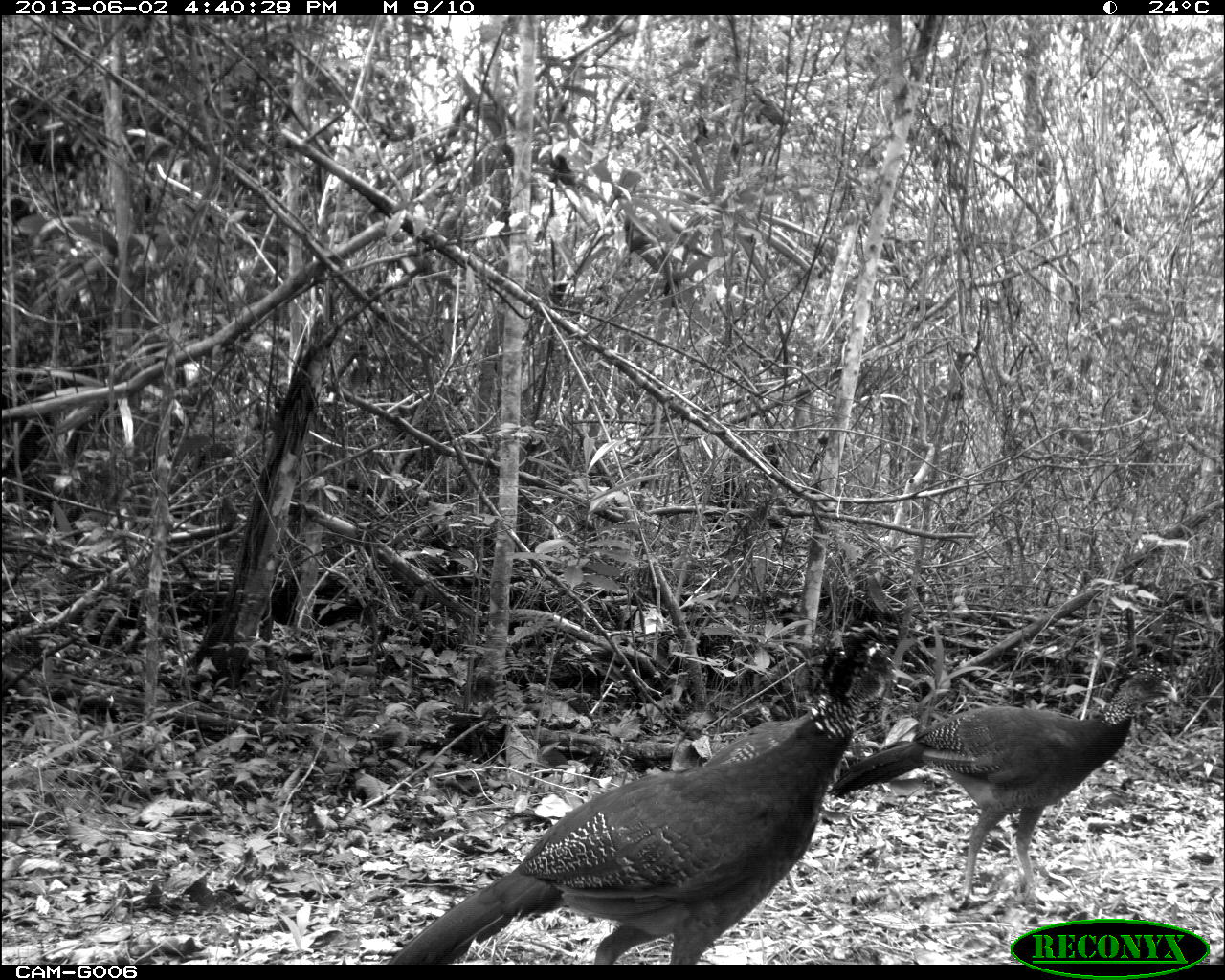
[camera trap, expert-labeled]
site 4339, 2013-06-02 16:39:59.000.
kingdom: Animalia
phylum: Chordata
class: Aves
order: Galliformes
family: Cracidae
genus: Crax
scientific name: Crax rubra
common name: great curassow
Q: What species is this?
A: Crax rubra (great curassow).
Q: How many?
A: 3.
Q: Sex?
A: Female.